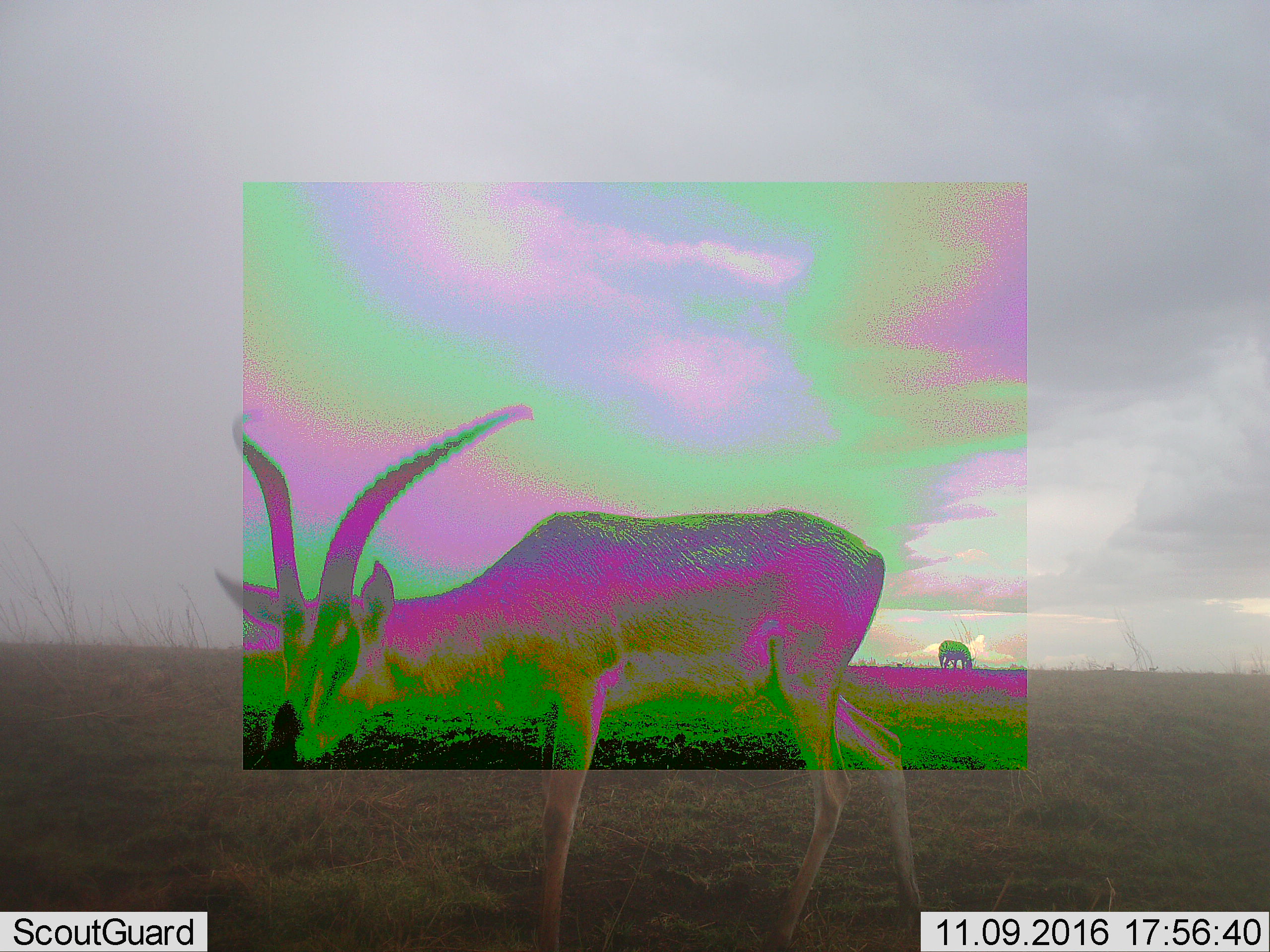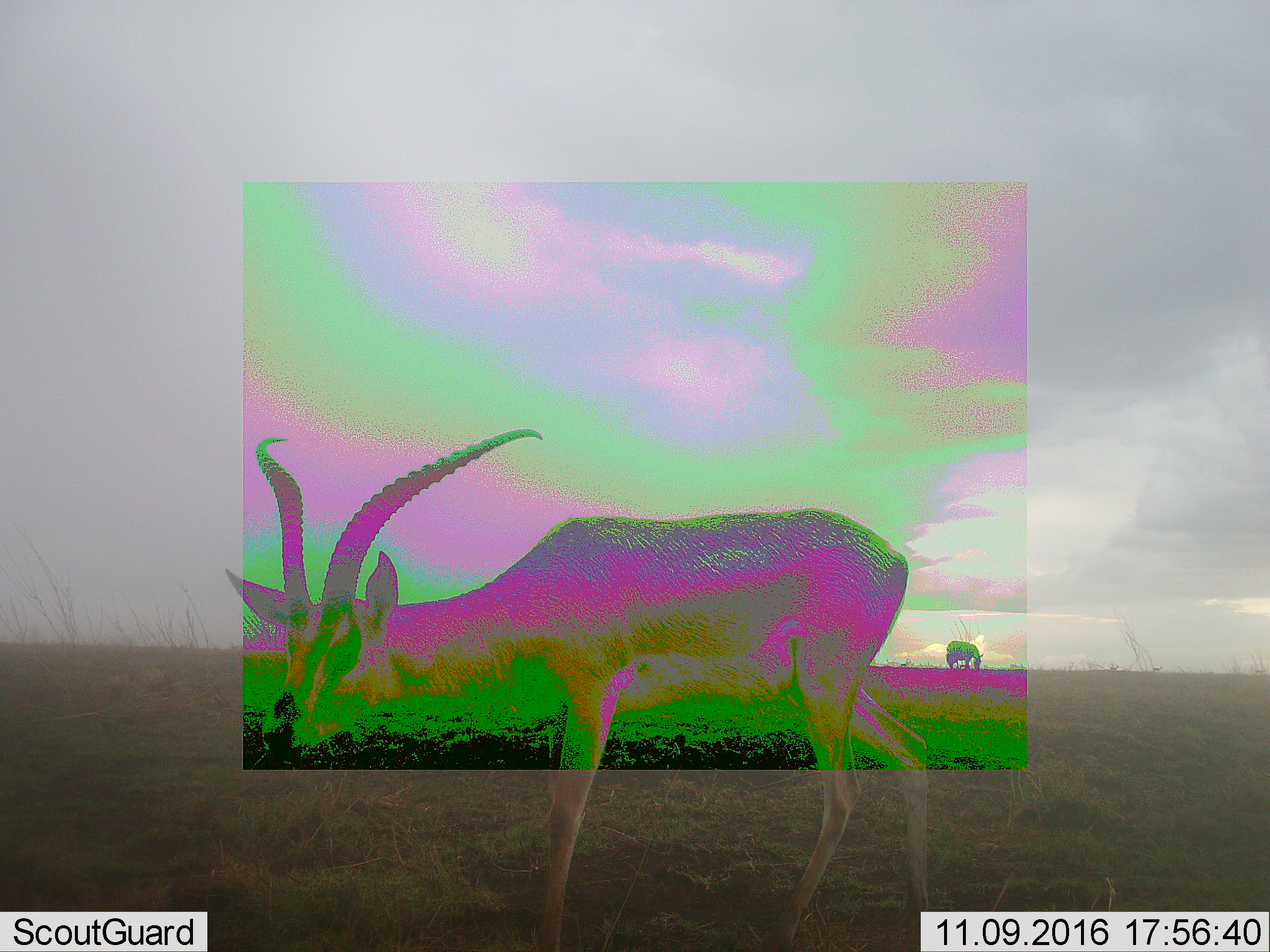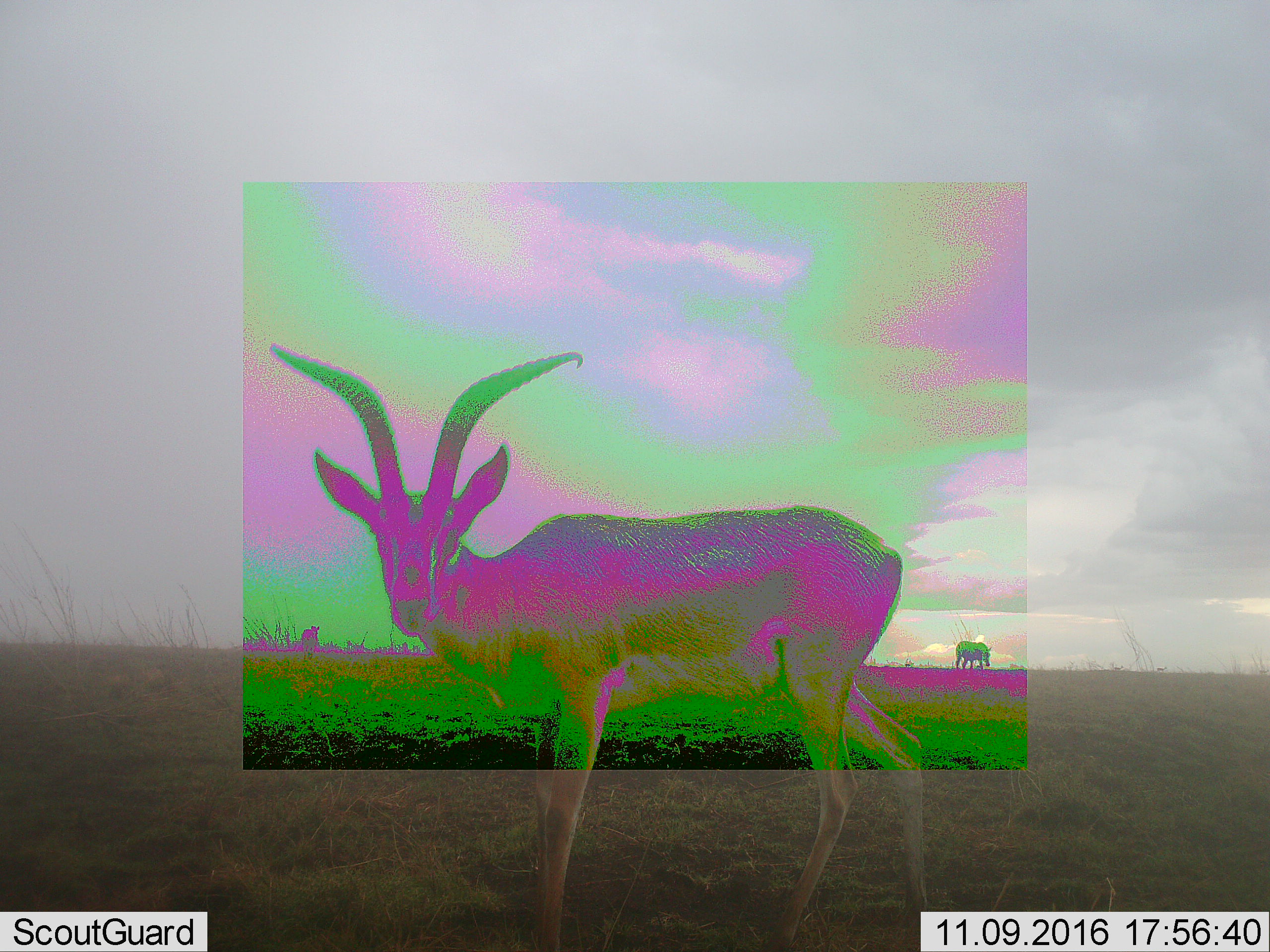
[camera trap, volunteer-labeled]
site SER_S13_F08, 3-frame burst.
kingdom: Animalia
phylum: Chordata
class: Mammalia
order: Artiodactyla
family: Bovidae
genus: Nanger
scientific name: Nanger granti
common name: grant's gazelle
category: gazellegrants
Gazellegrants (grant's gazelle) (Nanger granti), count 1. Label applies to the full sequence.